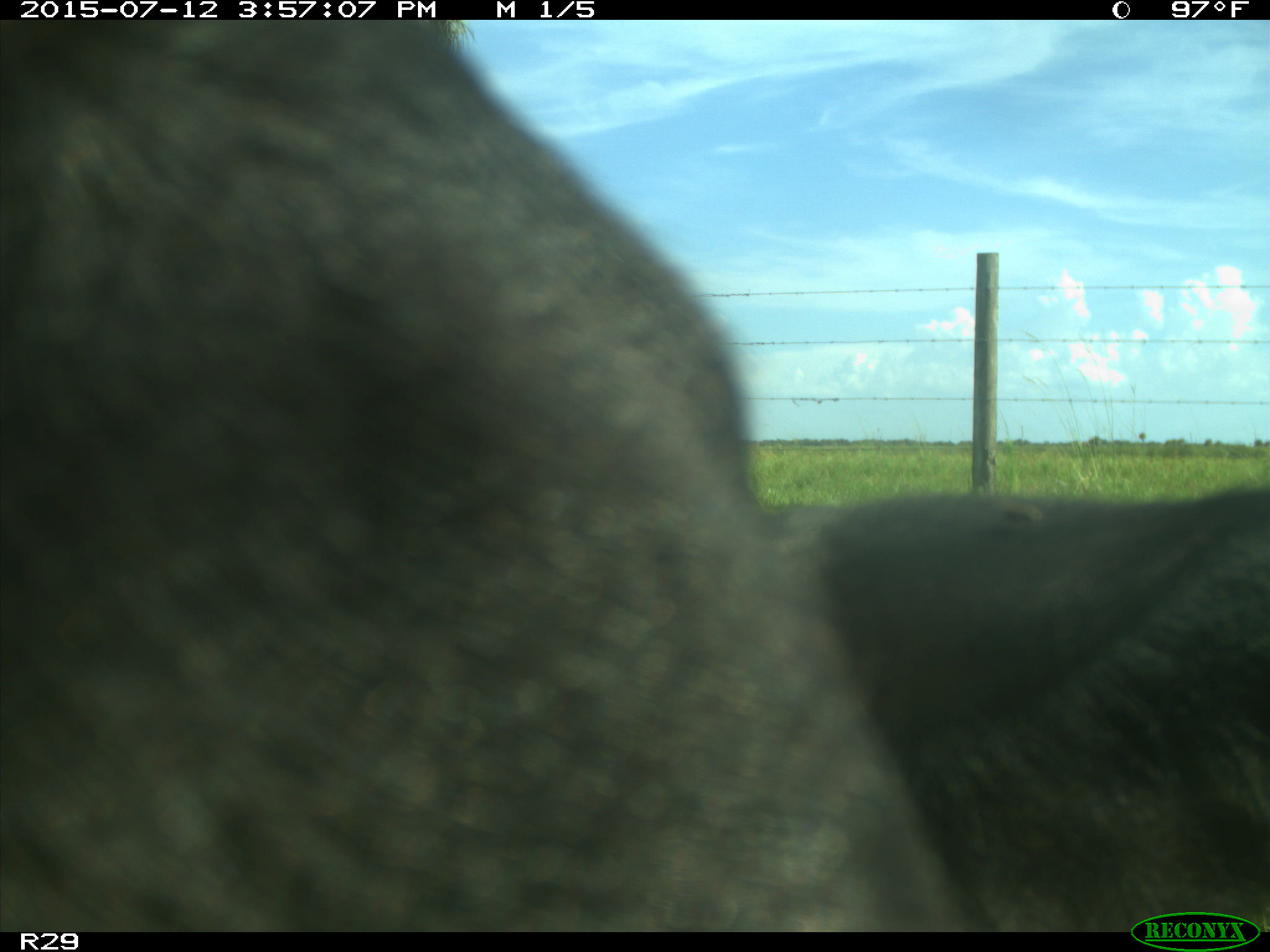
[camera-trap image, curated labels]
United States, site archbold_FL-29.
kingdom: Animalia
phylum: Chordata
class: Mammalia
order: Artiodactyla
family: Bovidae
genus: Bos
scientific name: Bos taurus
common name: domestic cow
Bos taurus (domestic cow).